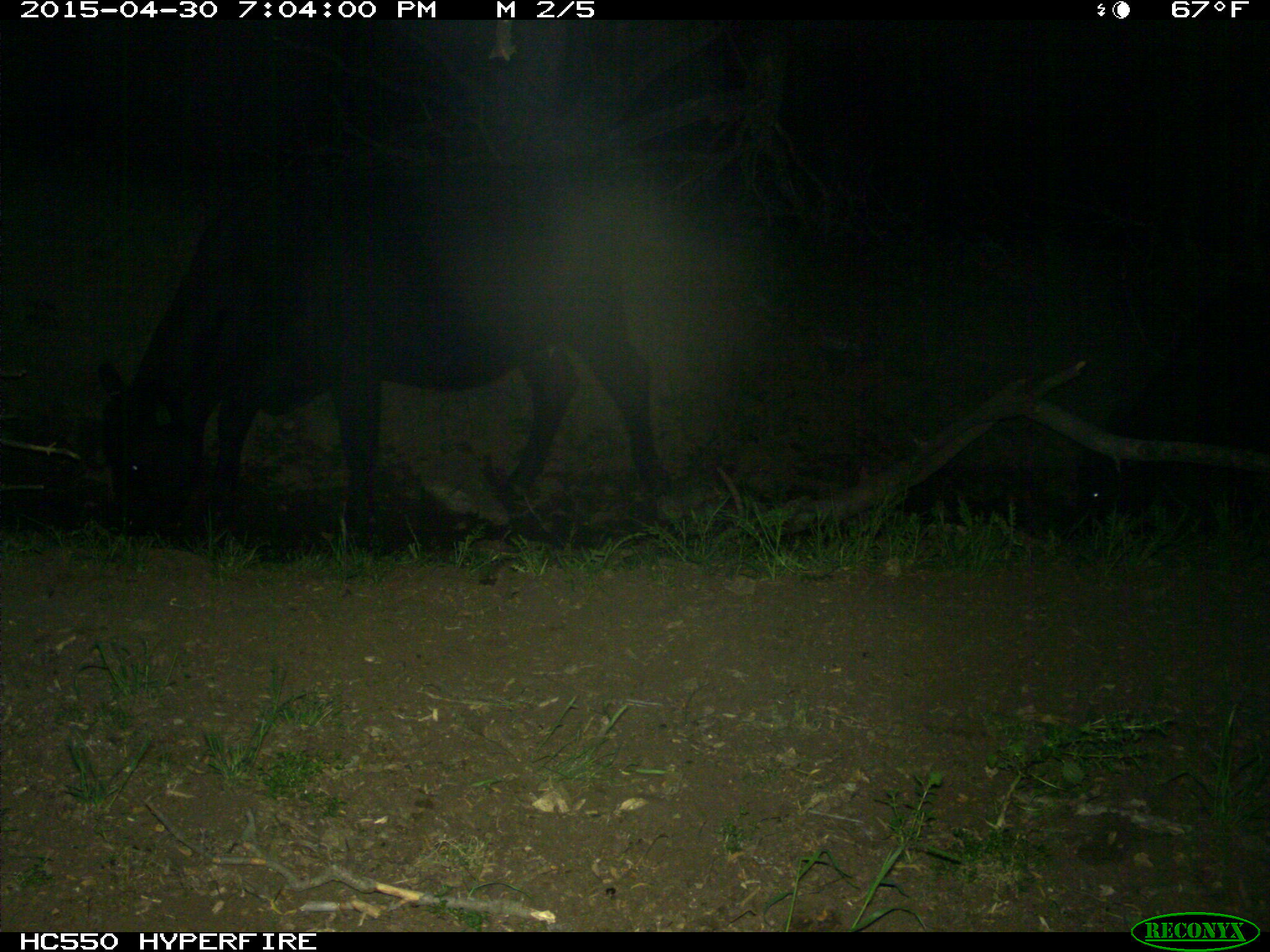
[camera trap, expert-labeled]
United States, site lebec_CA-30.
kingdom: Animalia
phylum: Chordata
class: Mammalia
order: Artiodactyla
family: Bovidae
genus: Bos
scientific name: Bos taurus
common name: domestic cow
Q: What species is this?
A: Bos taurus (domestic cow).